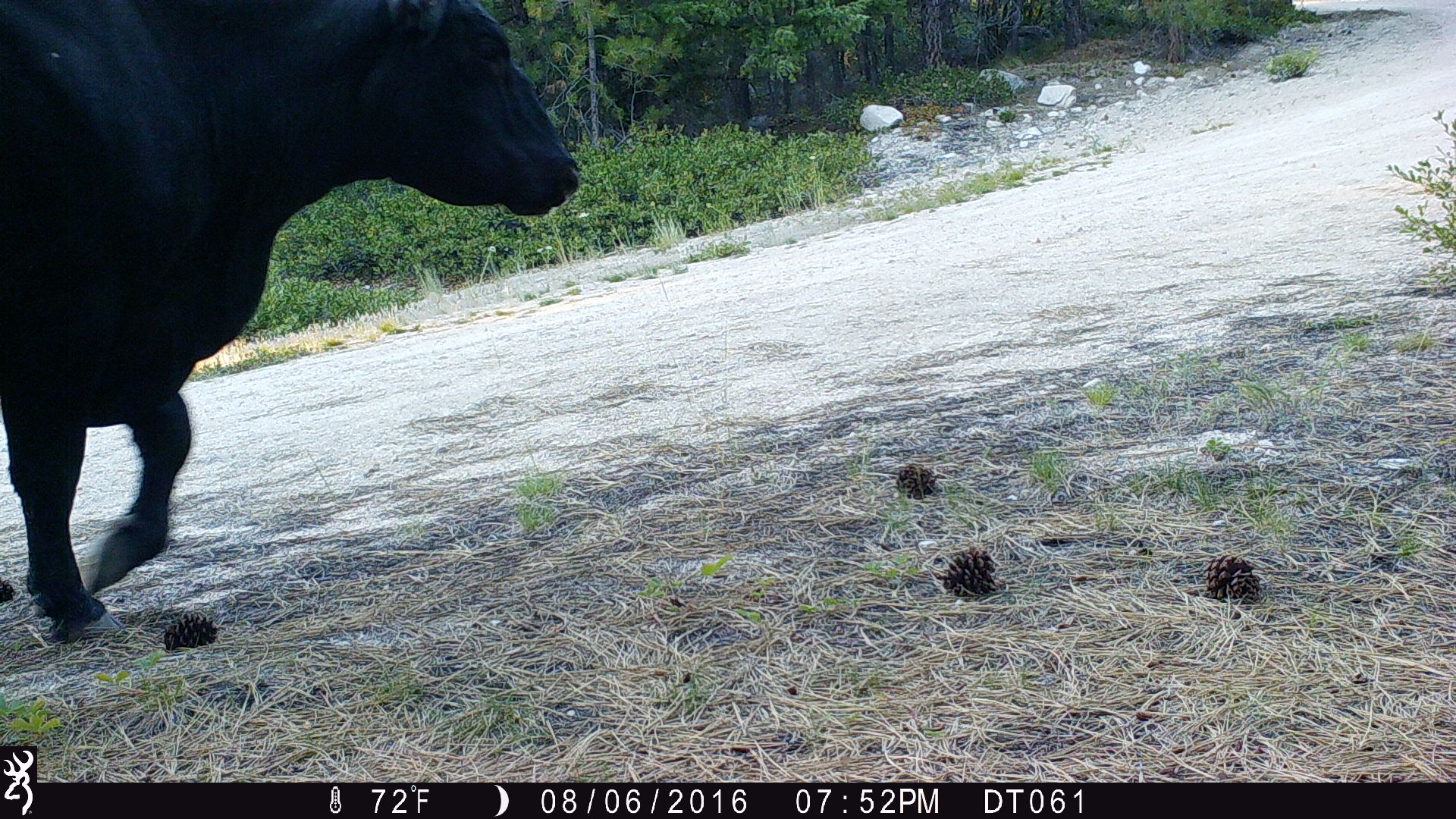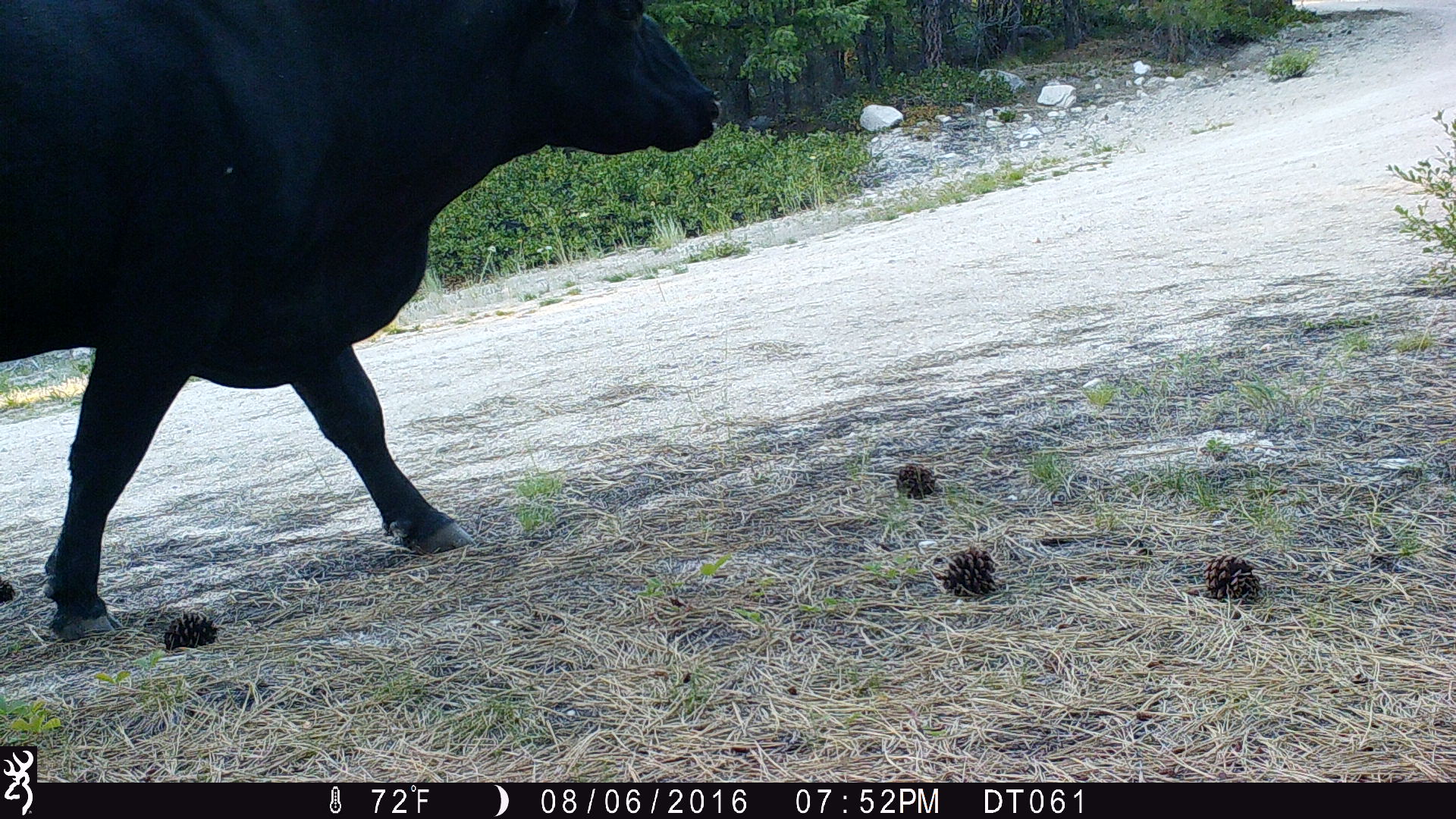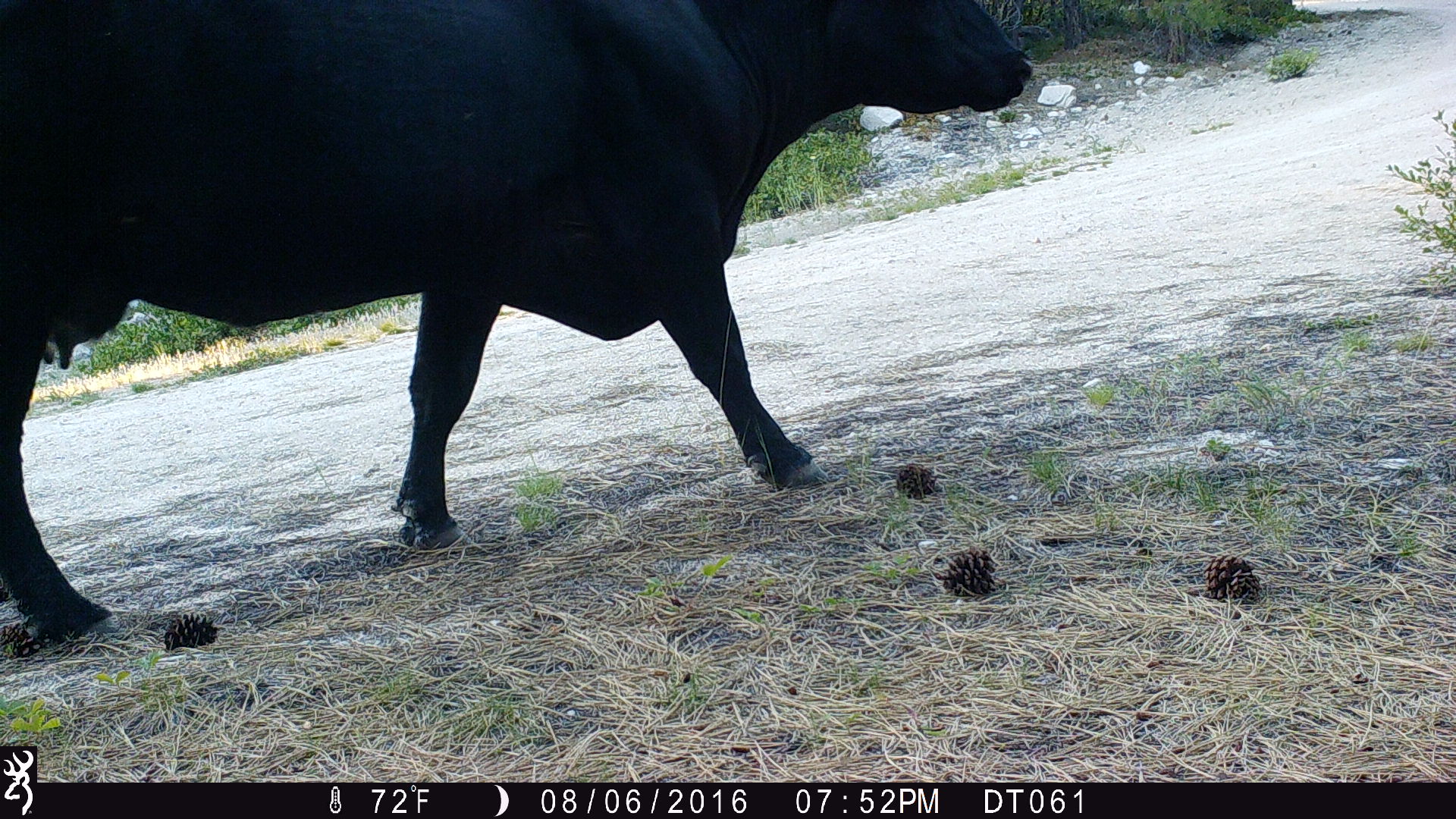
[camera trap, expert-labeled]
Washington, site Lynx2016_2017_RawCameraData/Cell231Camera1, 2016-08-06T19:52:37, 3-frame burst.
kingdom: Animalia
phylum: Chordata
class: Mammalia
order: Artiodactyla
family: Bovidae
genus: Bos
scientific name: Bos taurus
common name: domestic cattle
Domestic cattle (Bos taurus). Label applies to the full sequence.